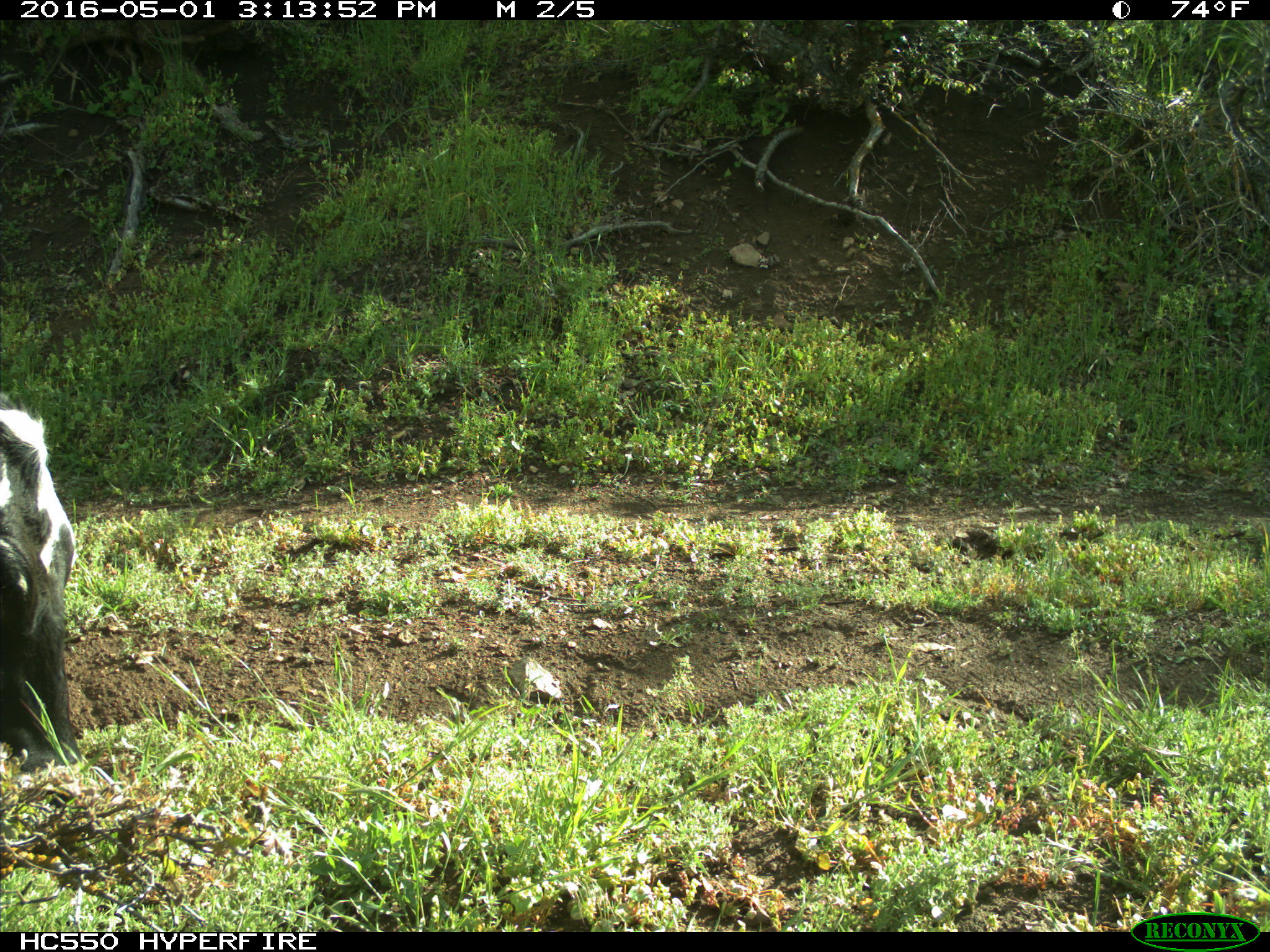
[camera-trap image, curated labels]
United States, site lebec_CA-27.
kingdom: Animalia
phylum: Chordata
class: Mammalia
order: Artiodactyla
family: Bovidae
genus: Bos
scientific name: Bos taurus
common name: domestic cow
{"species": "Bos taurus (domestic cow)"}